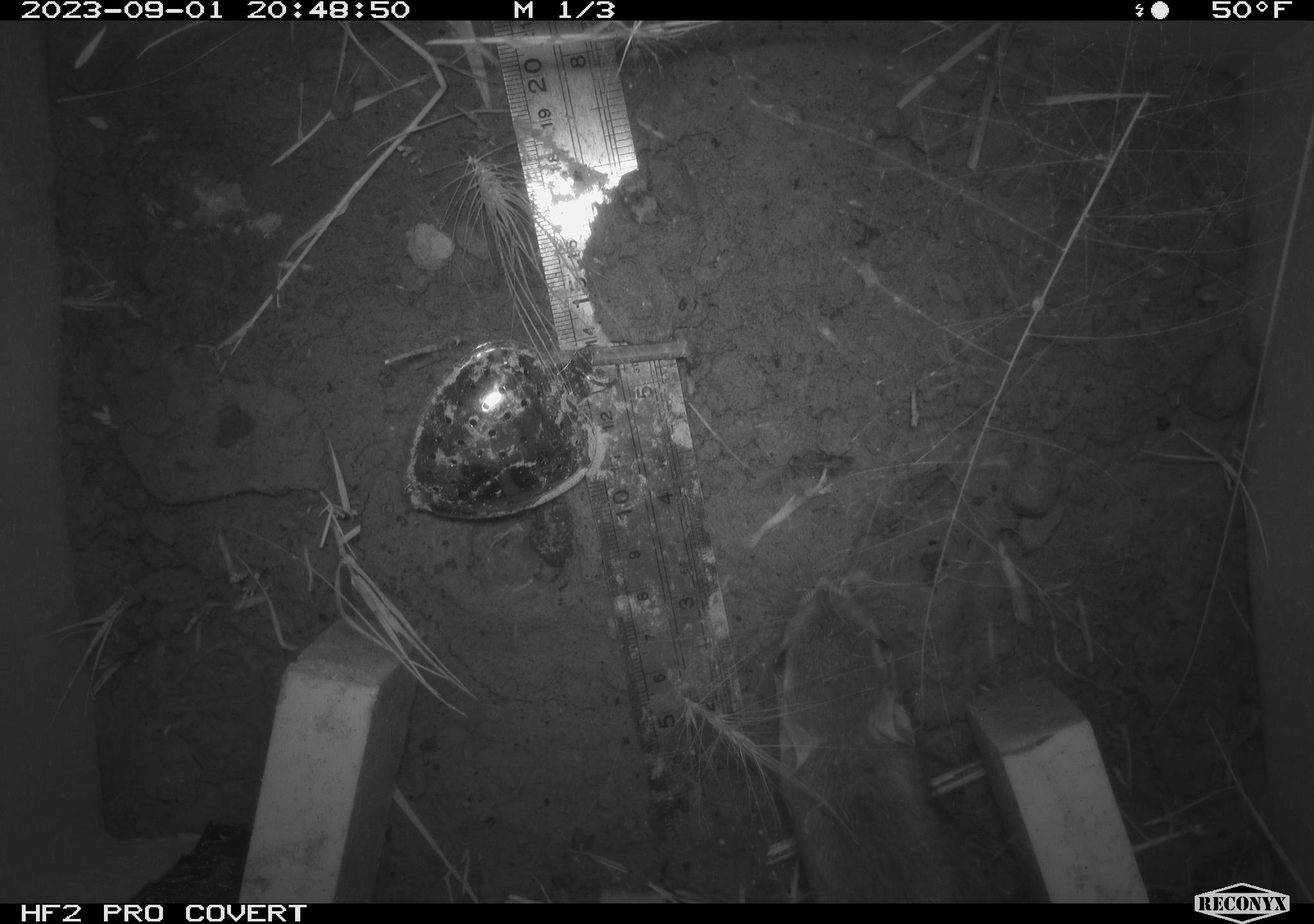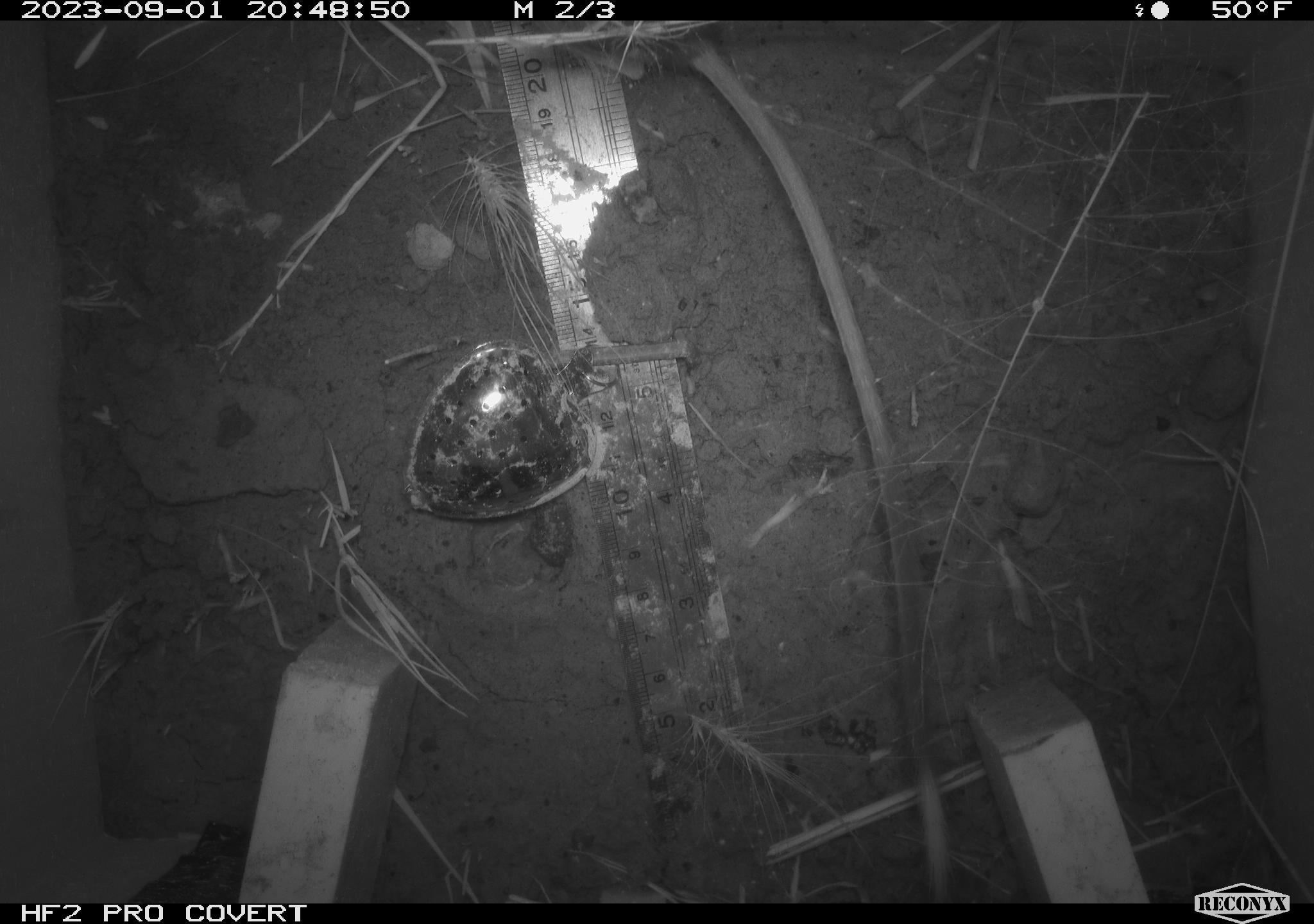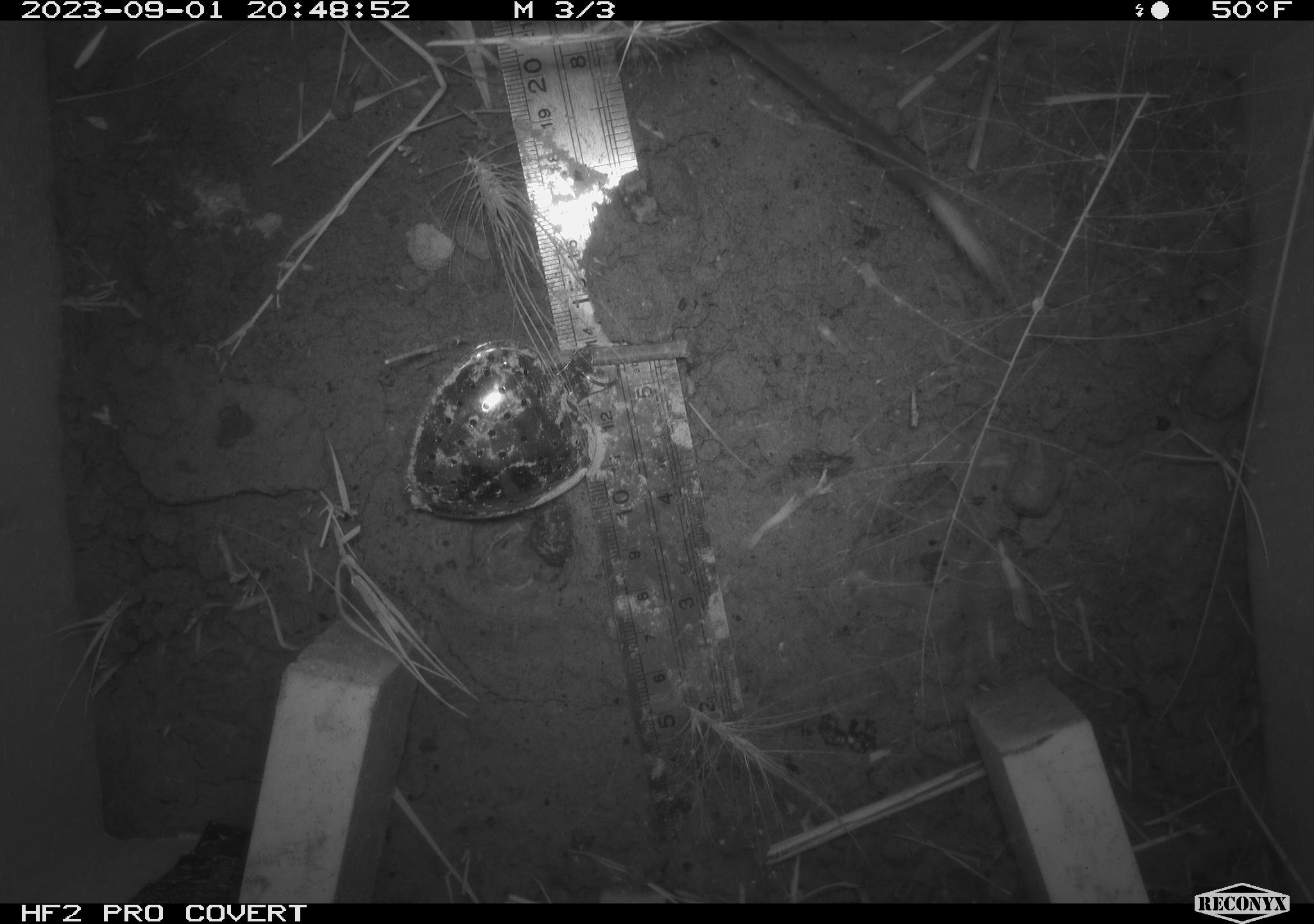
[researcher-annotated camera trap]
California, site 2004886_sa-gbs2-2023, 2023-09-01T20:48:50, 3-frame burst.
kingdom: Animalia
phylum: Chordata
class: Mammalia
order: Rodentia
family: Heteromyidae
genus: Dipodomys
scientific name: Dipodomys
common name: kangaroo rats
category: dipodomys species